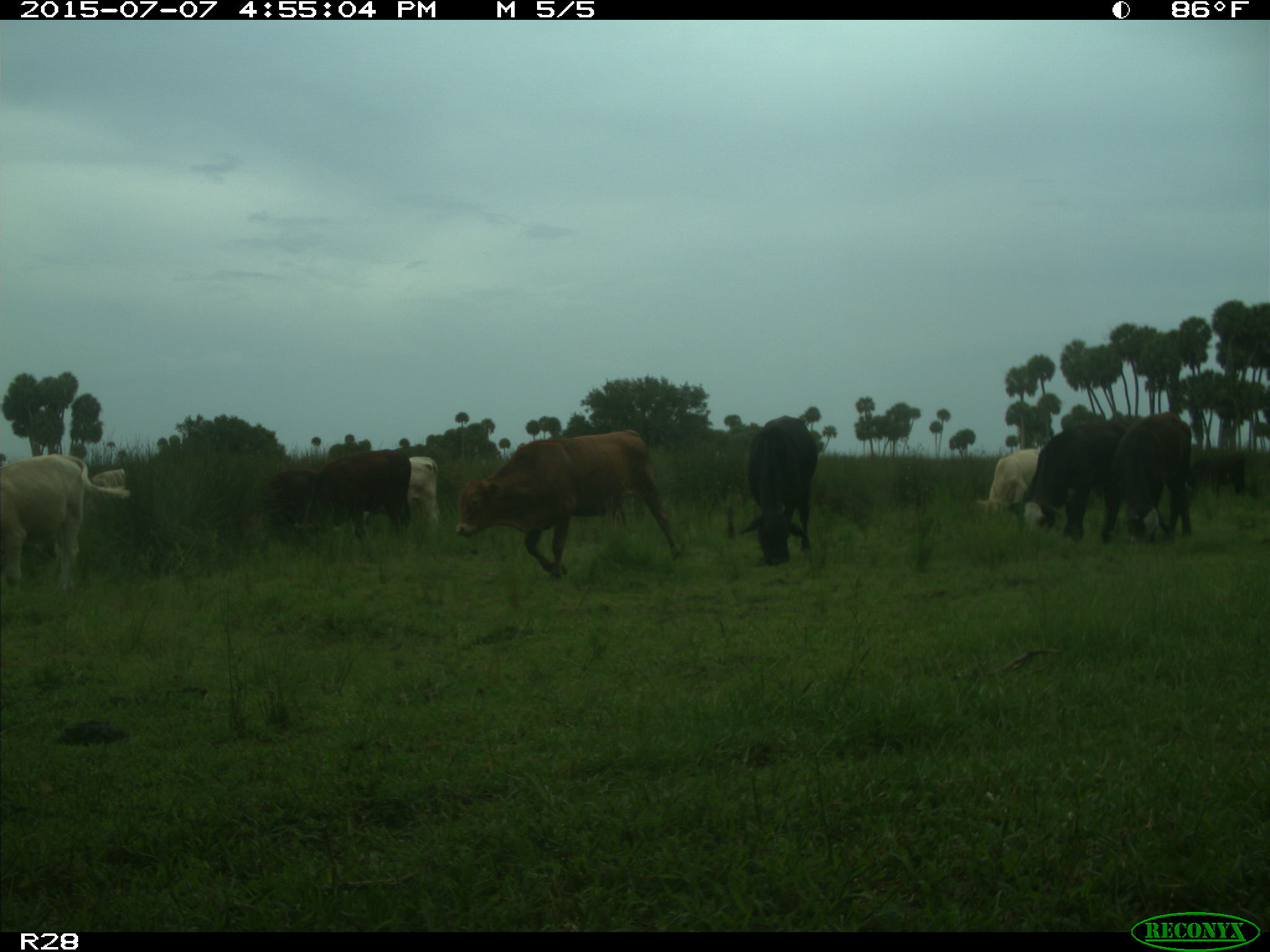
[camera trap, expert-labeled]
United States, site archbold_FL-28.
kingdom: Animalia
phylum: Chordata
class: Mammalia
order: Artiodactyla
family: Bovidae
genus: Bos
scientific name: Bos taurus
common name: domestic cow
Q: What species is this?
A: Bos taurus (domestic cow).